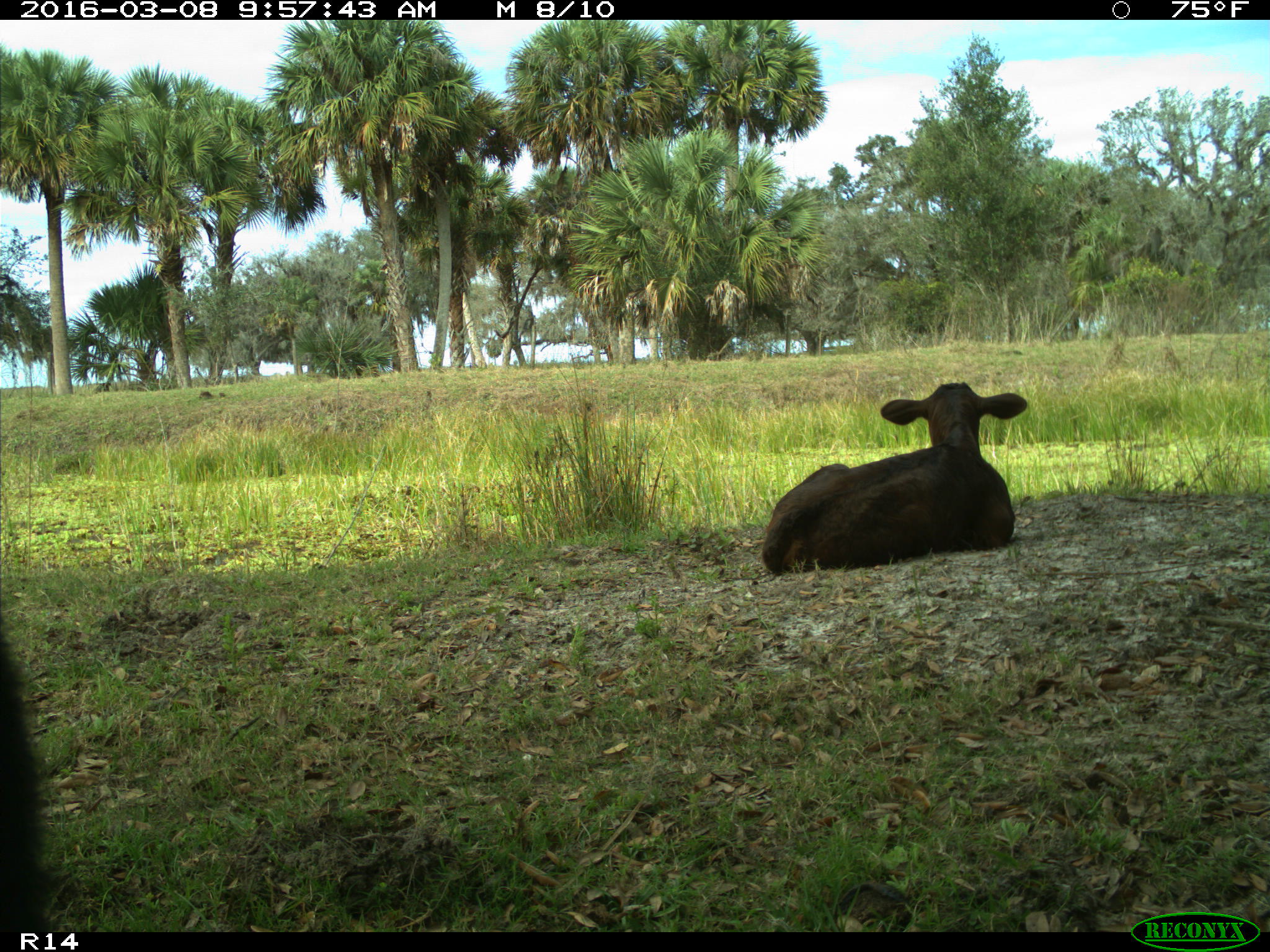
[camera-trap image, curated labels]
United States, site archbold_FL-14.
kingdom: Animalia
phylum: Chordata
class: Mammalia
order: Artiodactyla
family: Bovidae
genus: Bos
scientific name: Bos taurus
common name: domestic cow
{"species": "Bos taurus (domestic cow)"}